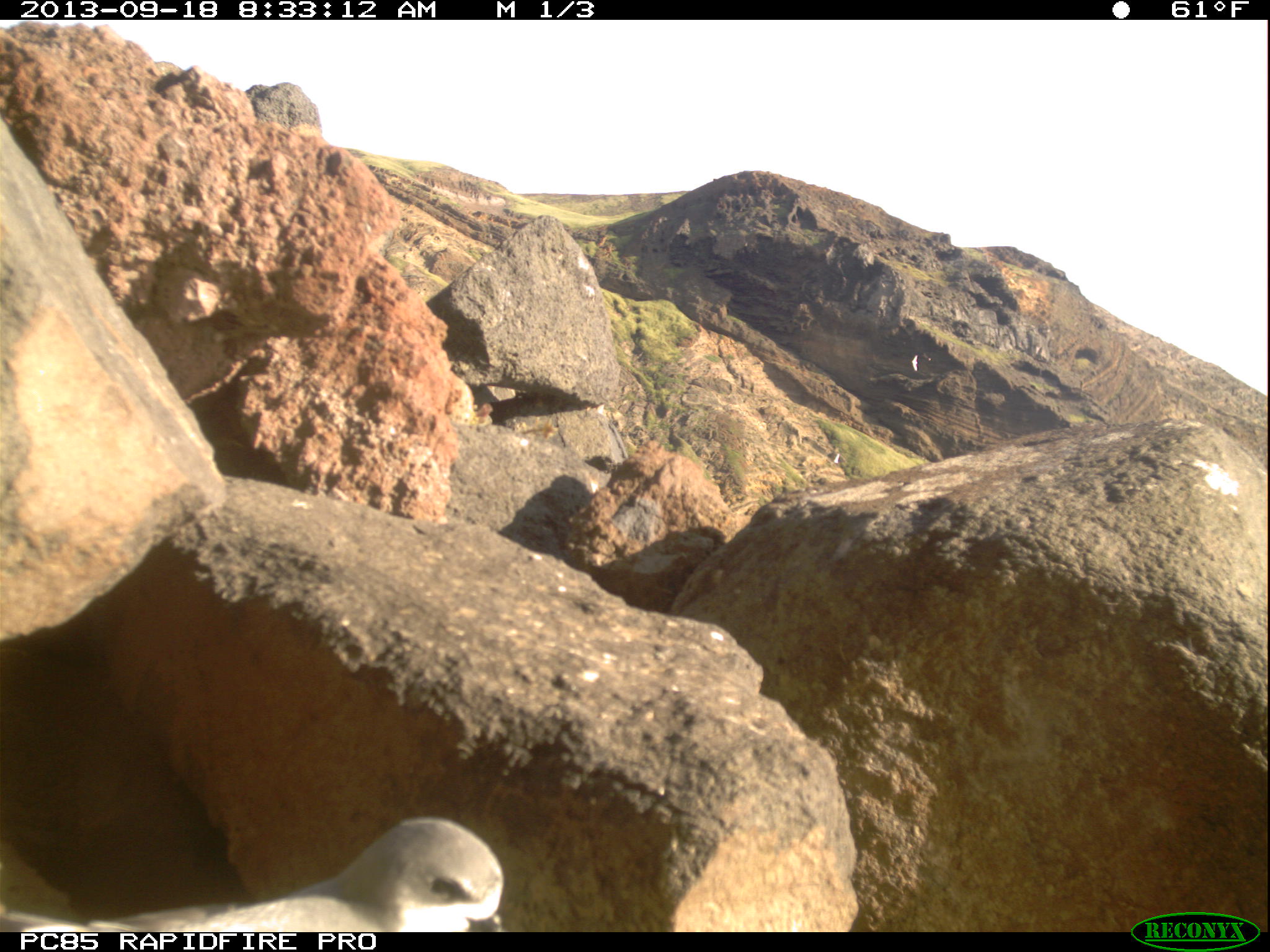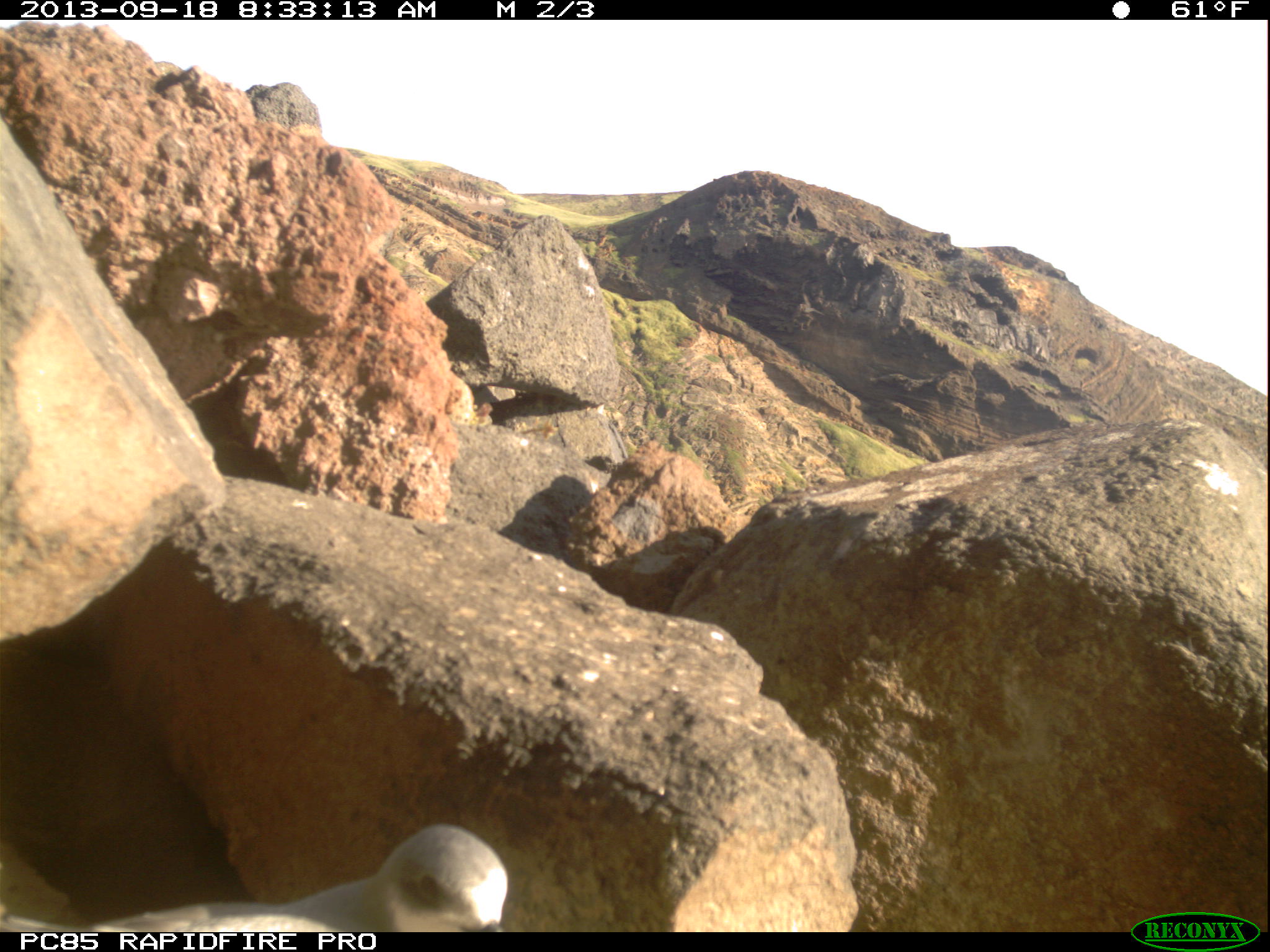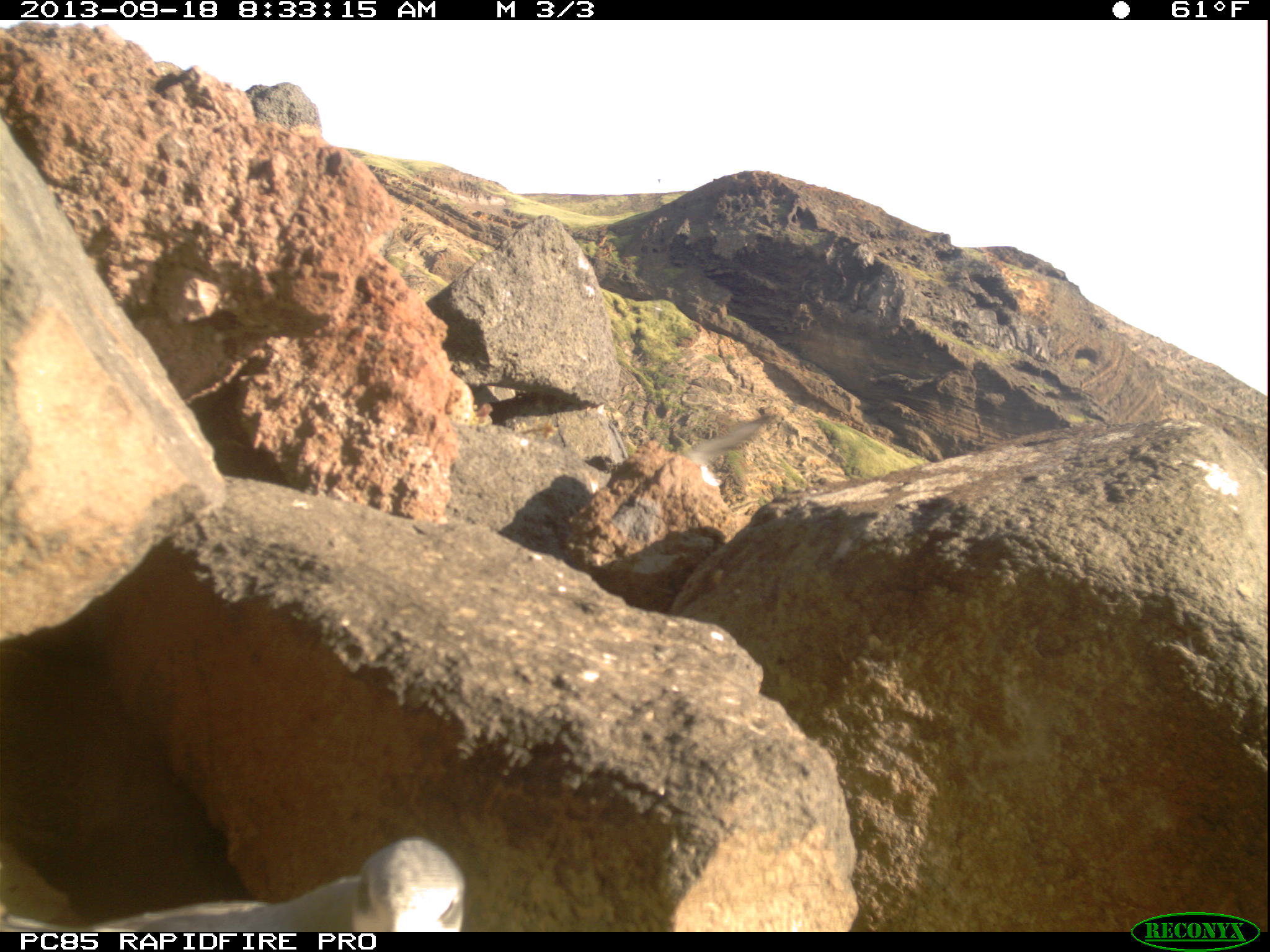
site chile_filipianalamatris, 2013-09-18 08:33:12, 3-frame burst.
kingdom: Animalia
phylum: Chordata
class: Aves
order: Procellariiformes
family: Procellariidae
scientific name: Procellariidae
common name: petrel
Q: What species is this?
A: Petrel (Procellariidae).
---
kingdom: Animalia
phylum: Chordata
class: Aves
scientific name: Aves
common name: bird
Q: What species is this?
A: Bird (Aves).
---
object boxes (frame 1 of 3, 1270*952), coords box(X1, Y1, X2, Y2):
bird: box(902, 349, 926, 380)
petrel: box(0, 813, 504, 928)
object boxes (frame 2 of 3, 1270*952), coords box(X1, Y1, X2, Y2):
petrel: box(2, 819, 510, 931)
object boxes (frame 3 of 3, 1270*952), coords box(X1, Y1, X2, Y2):
bird: box(663, 414, 772, 490)
petrel: box(5, 834, 471, 932)